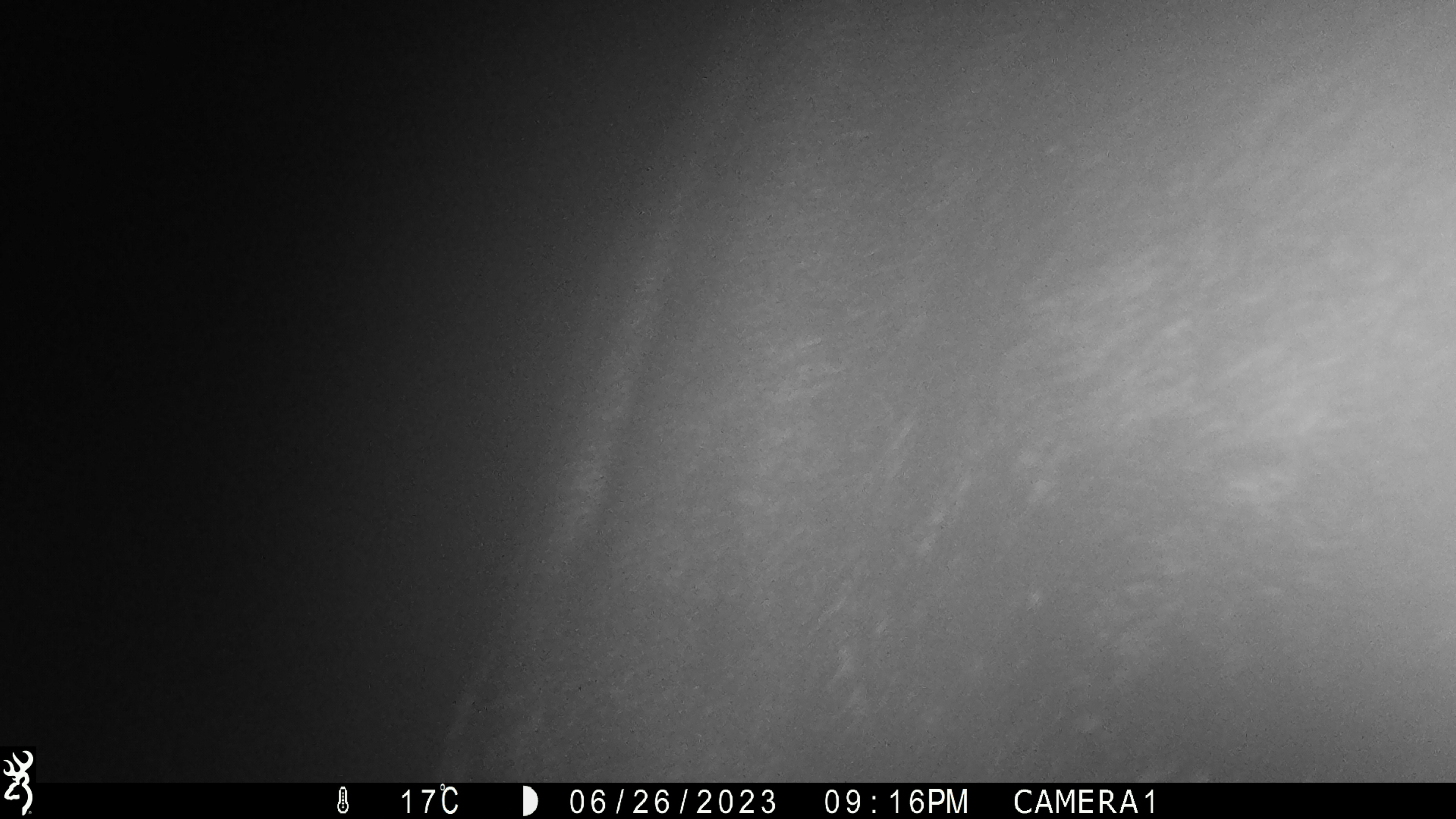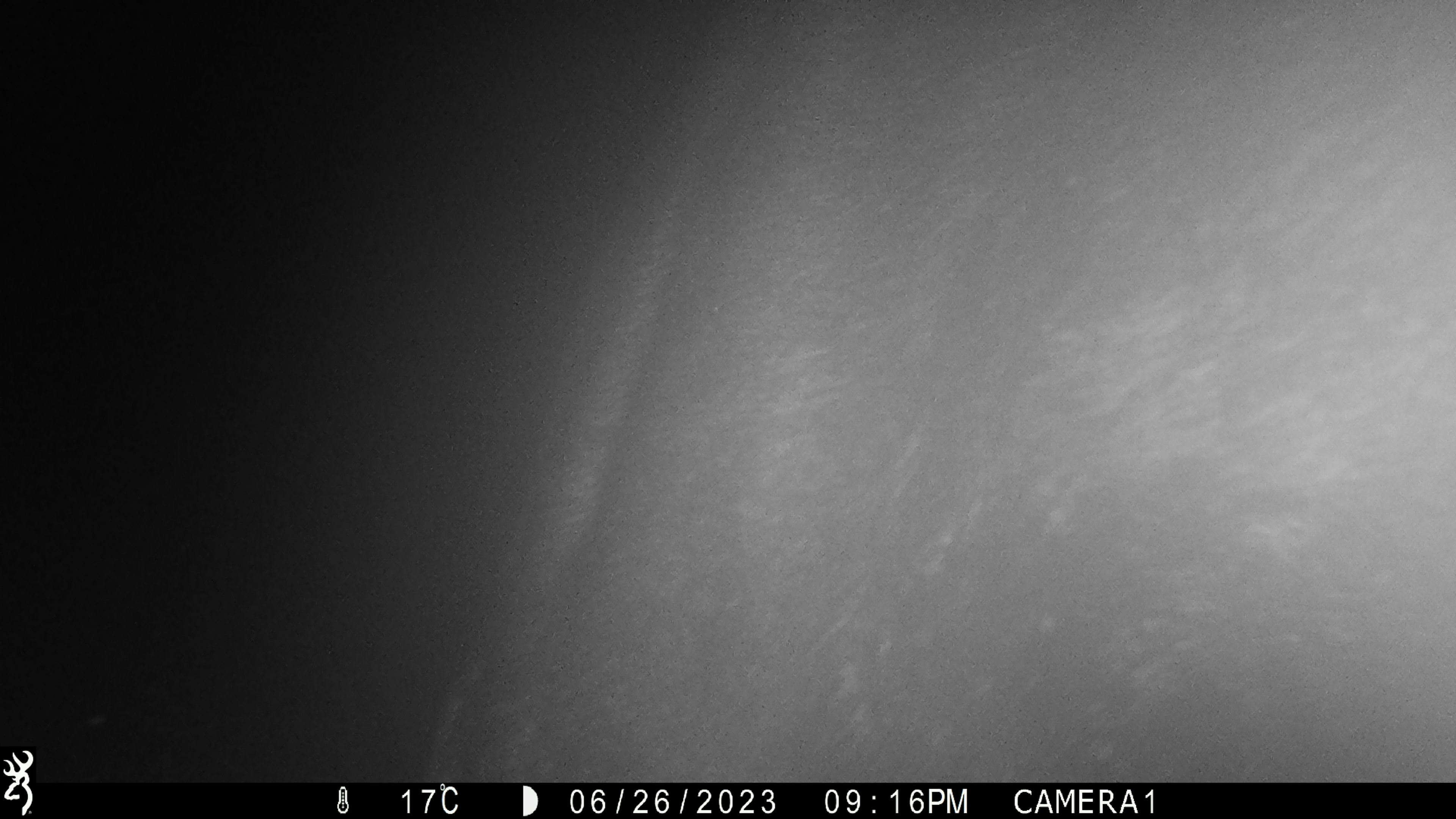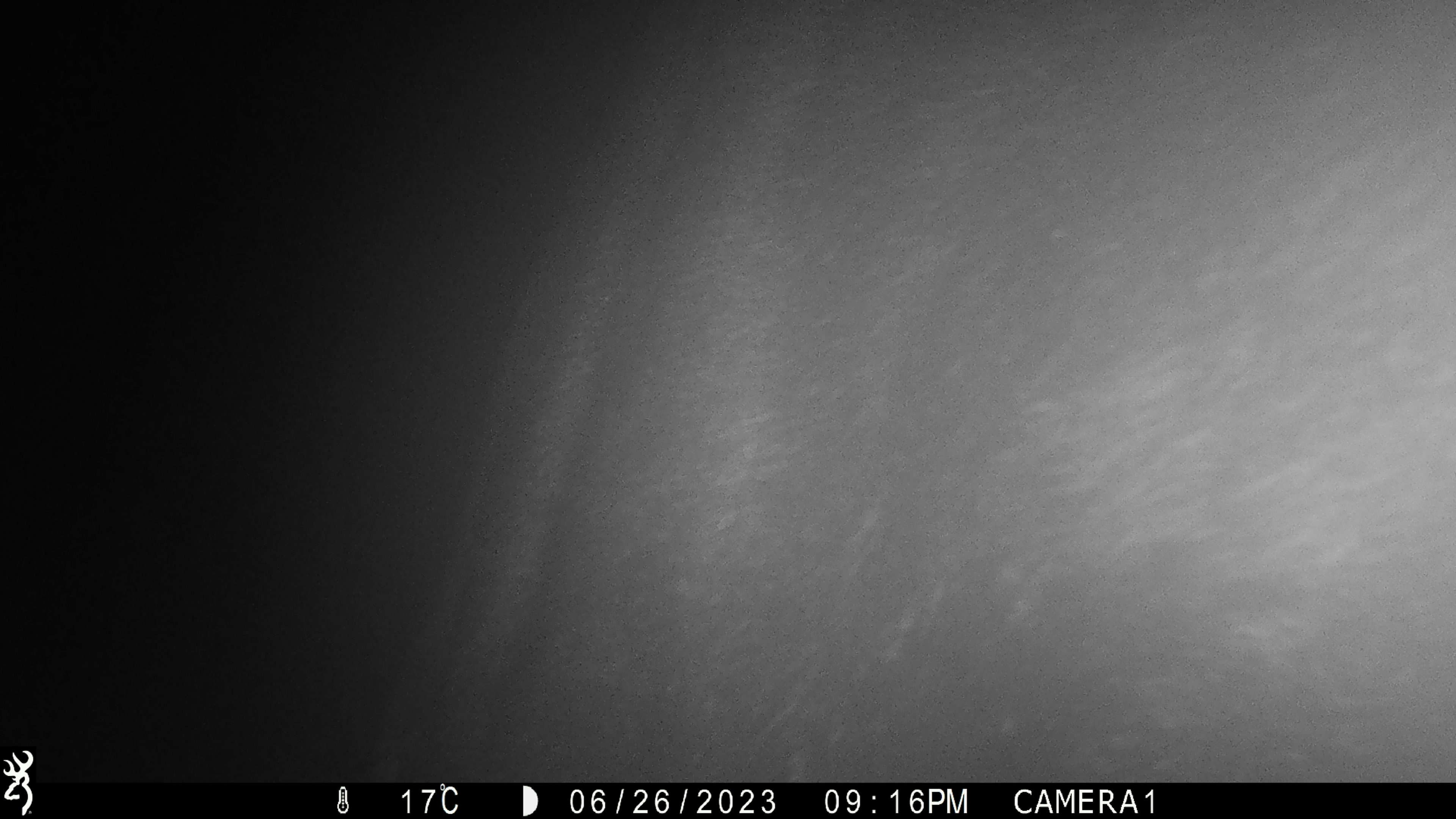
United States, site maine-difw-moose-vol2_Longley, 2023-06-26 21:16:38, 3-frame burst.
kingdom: Animalia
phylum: Chordata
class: Mammalia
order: Artiodactyla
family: Cervidae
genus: Alces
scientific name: Alces alces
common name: moose